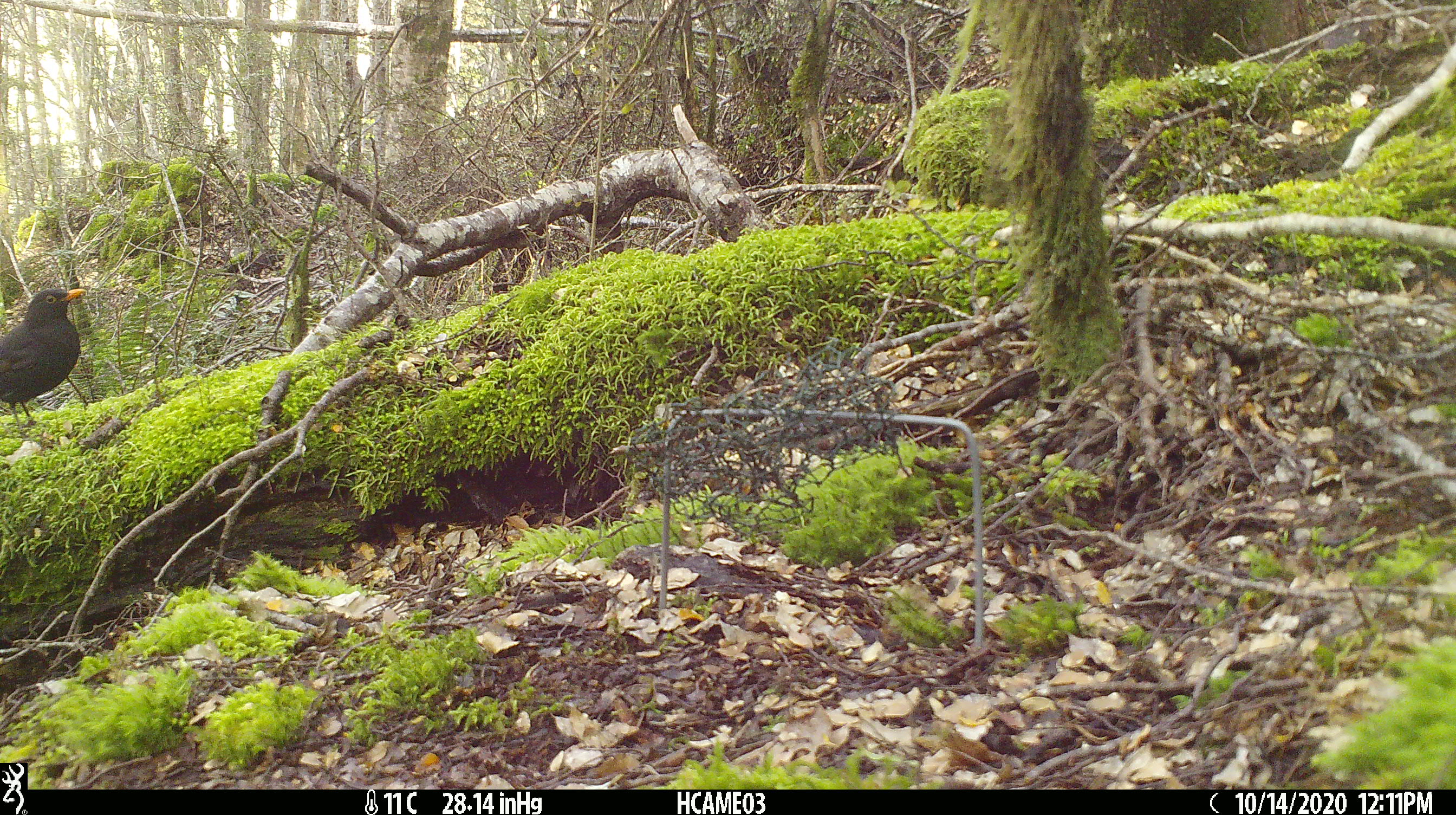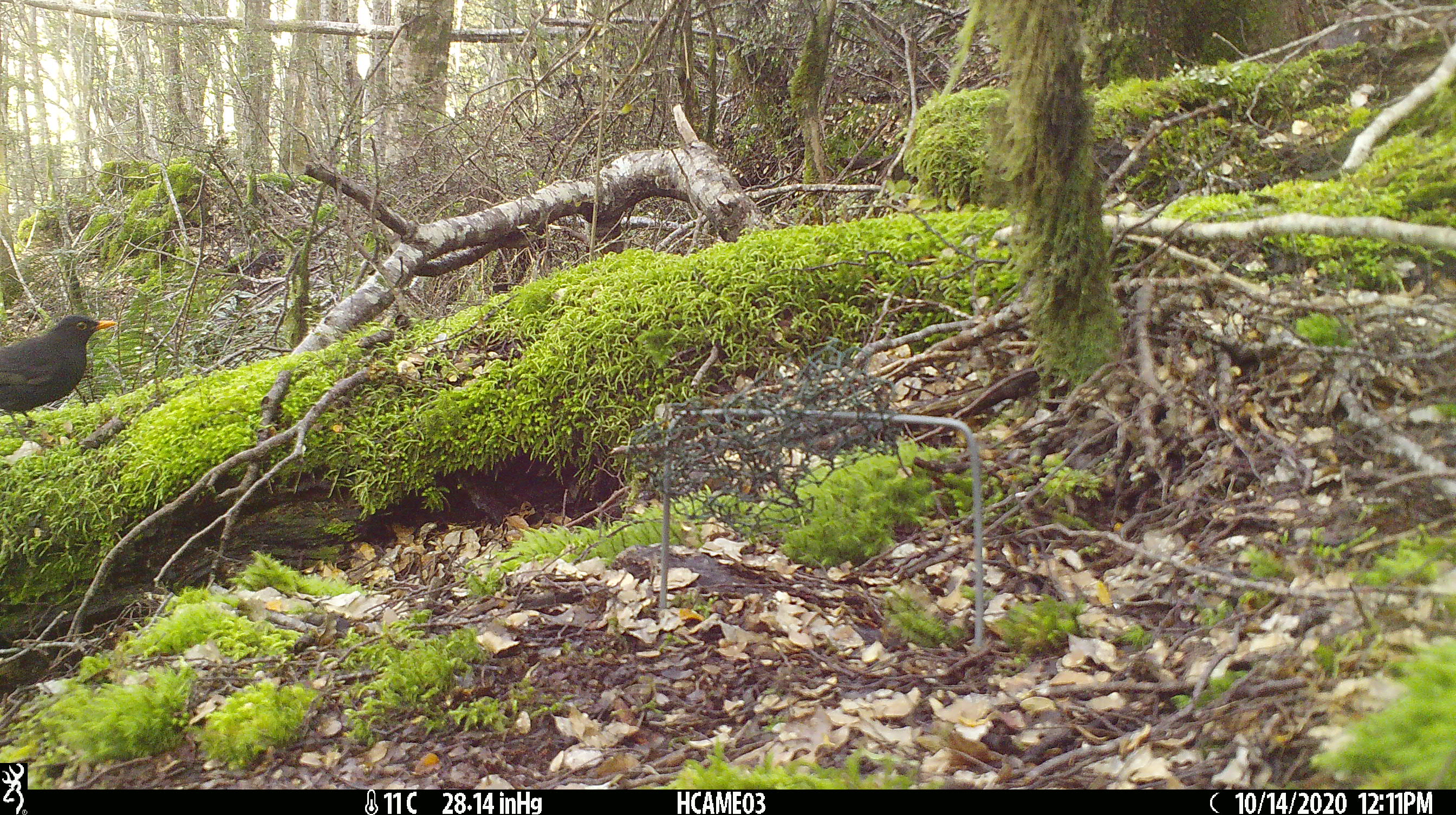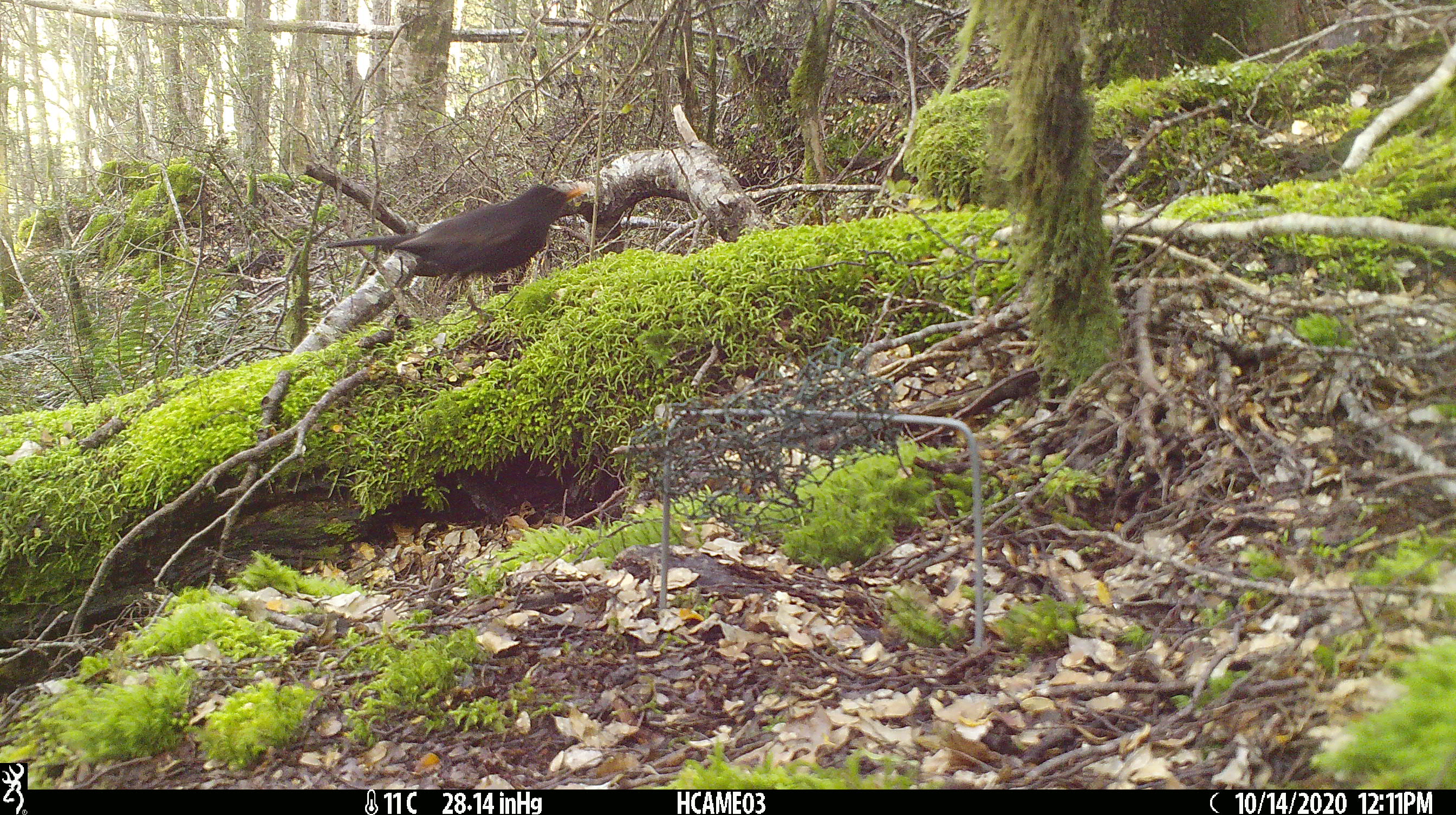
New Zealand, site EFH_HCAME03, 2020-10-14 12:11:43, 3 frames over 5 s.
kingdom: Animalia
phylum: Chordata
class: Aves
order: Passeriformes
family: Turdidae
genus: Turdus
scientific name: Turdus merula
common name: eurasian blackbird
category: blackbird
Blackbird (eurasian blackbird) (Turdus merula).